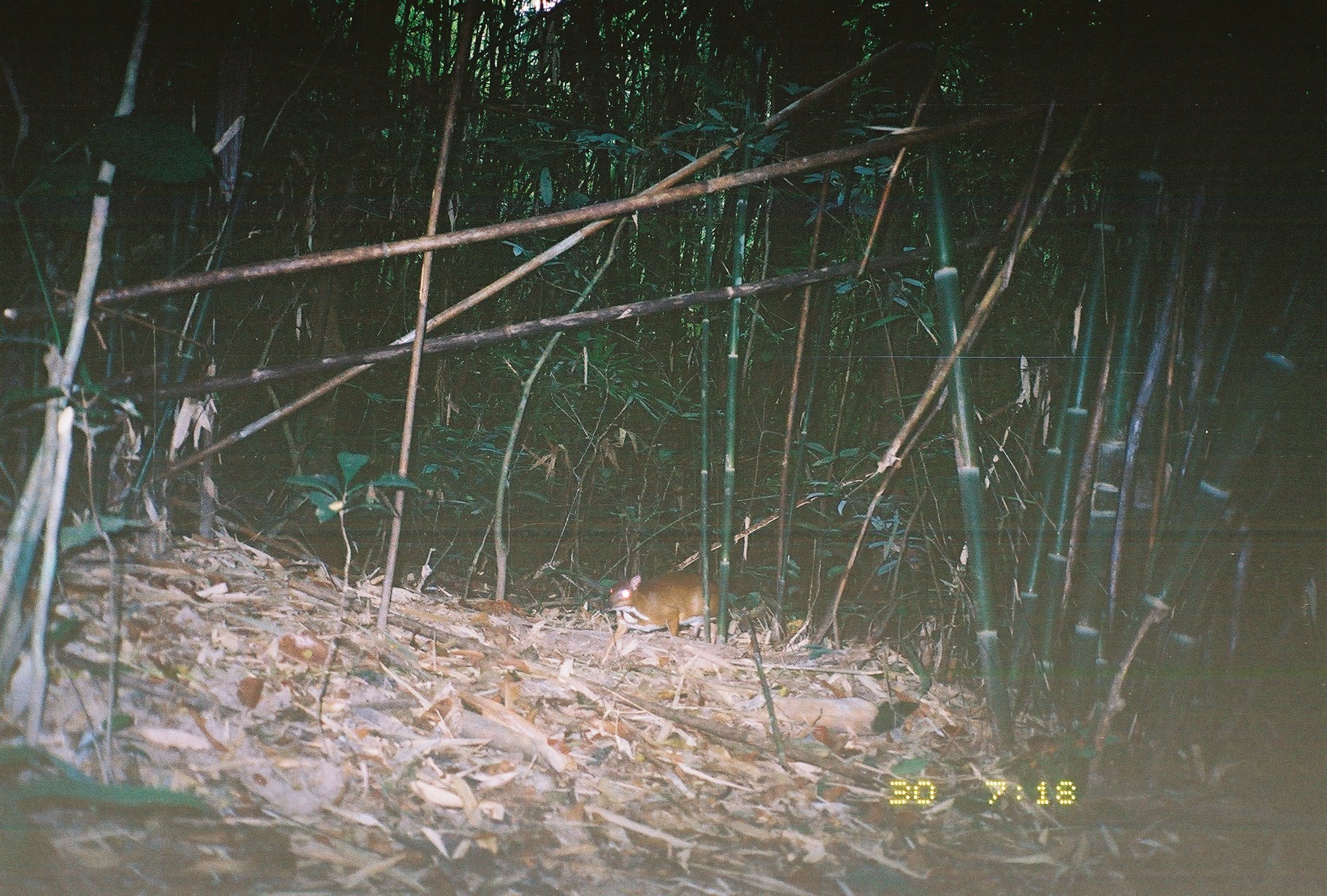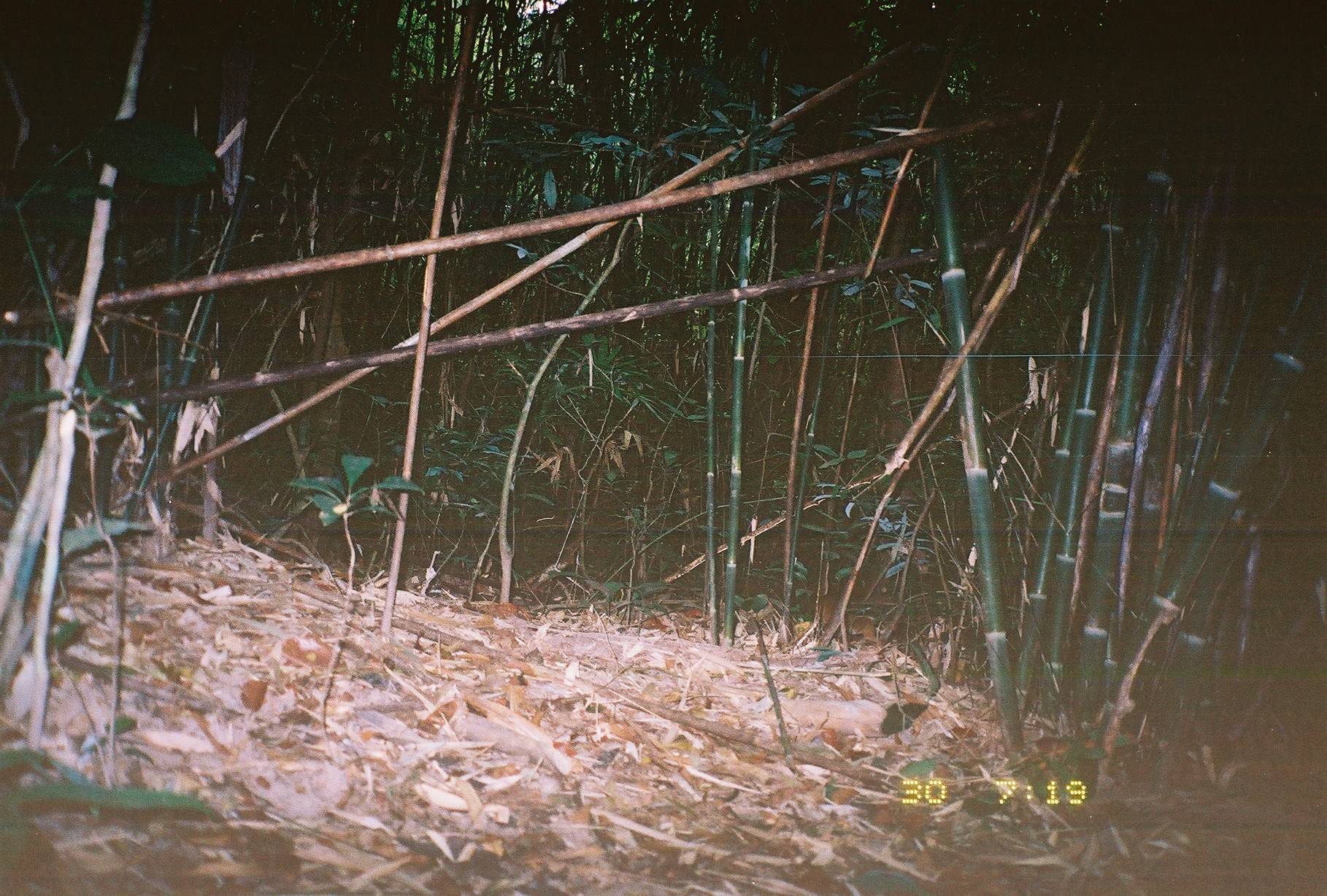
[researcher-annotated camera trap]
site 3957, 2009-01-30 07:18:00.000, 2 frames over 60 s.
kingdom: Animalia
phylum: Chordata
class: Mammalia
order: Artiodactyla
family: Tragulidae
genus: Tragulus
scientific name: Tragulus kanchil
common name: lesser oriental chevrotain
Tragulus kanchil (lesser oriental chevrotain), count 1.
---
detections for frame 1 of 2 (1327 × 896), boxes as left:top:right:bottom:
tragulus kanchil: 597:569:732:666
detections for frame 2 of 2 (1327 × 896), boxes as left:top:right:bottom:
tragulus kanchil: 813:593:888:643